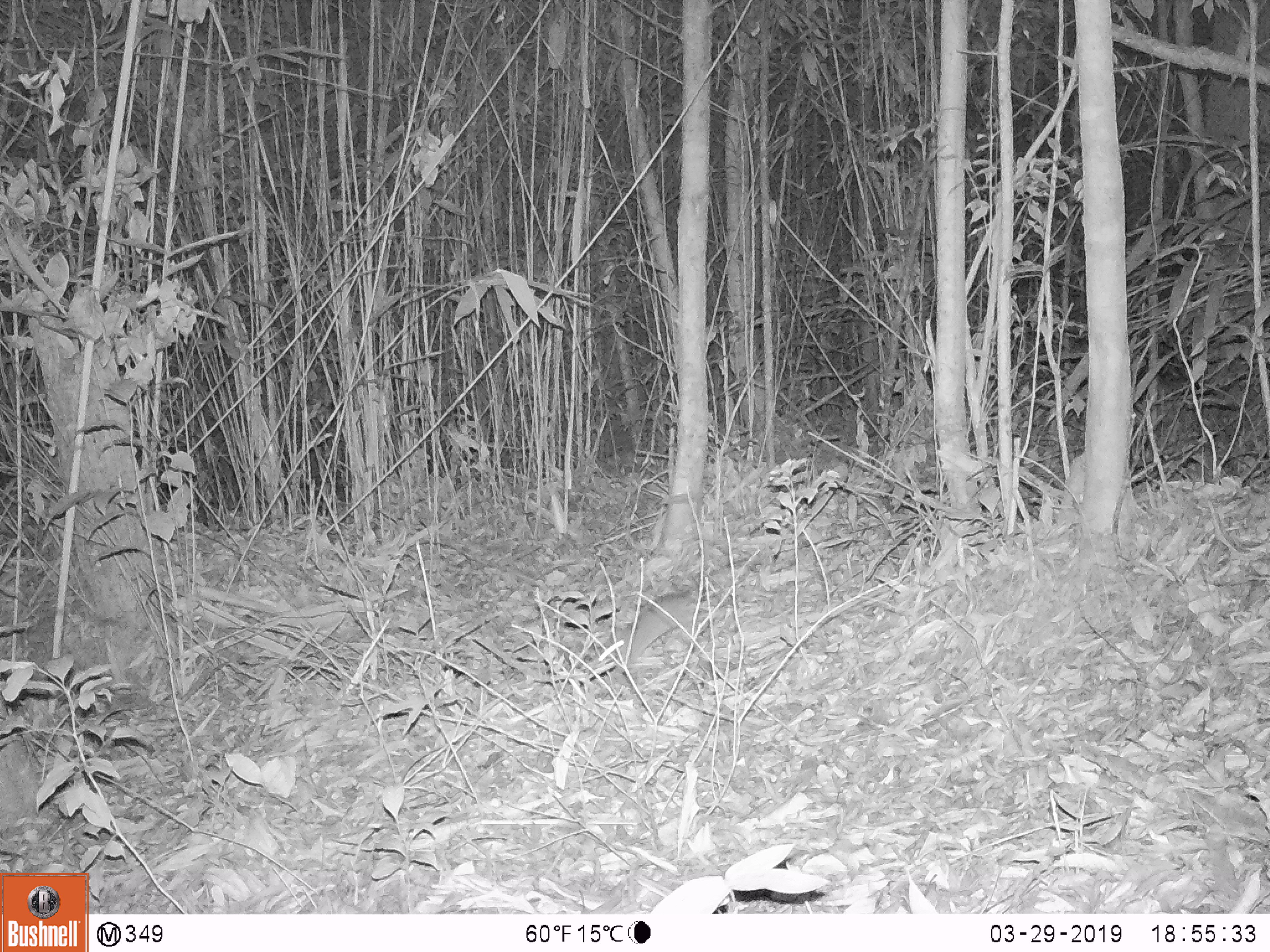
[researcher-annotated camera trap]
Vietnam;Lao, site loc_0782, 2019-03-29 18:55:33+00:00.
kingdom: Animalia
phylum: Chordata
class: Mammalia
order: Rodentia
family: Muridae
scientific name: Muridae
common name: old-world mice and rats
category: unidentified murid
Unidentified murid (old-world mice and rats) (Muridae). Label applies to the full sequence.